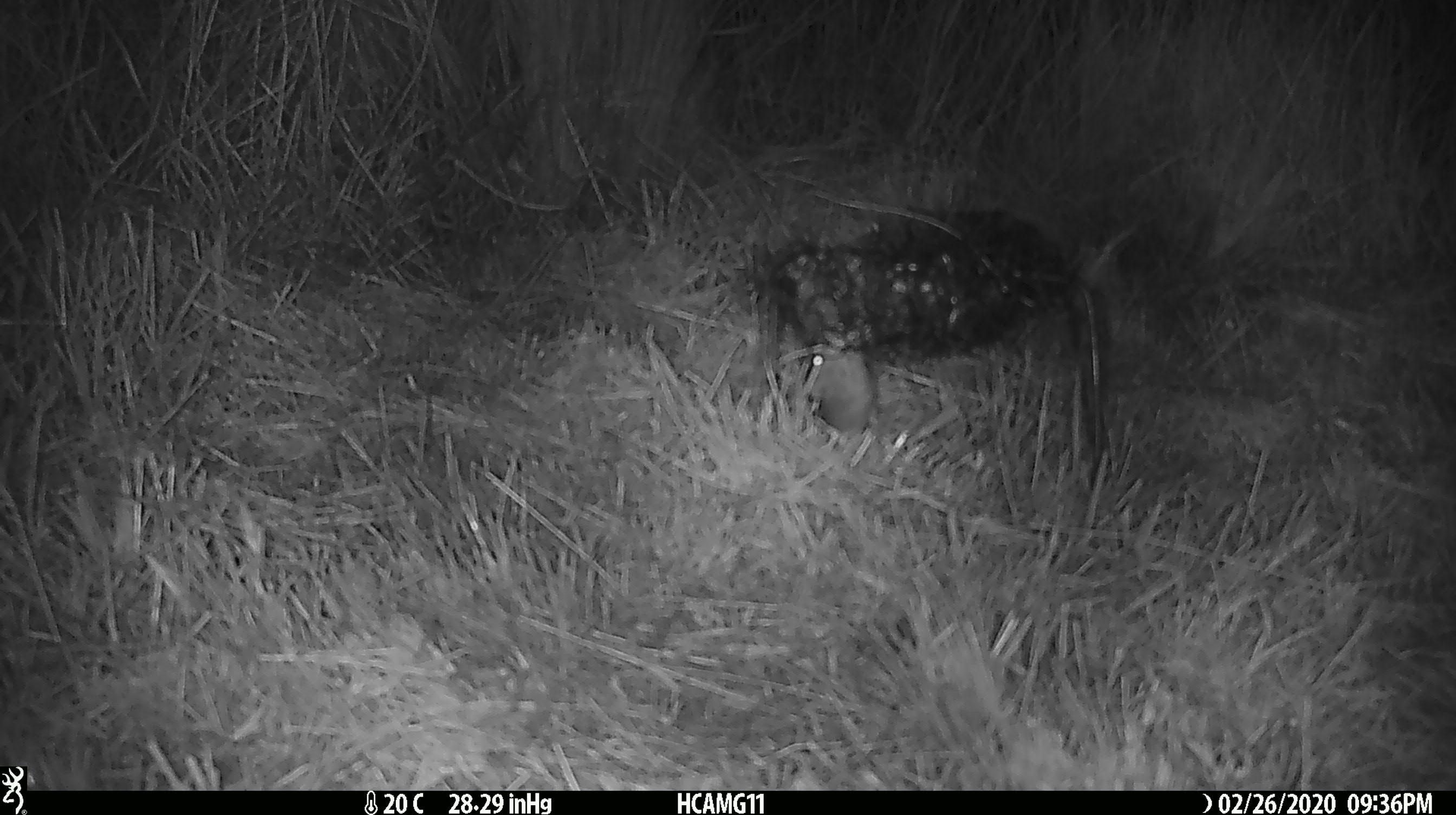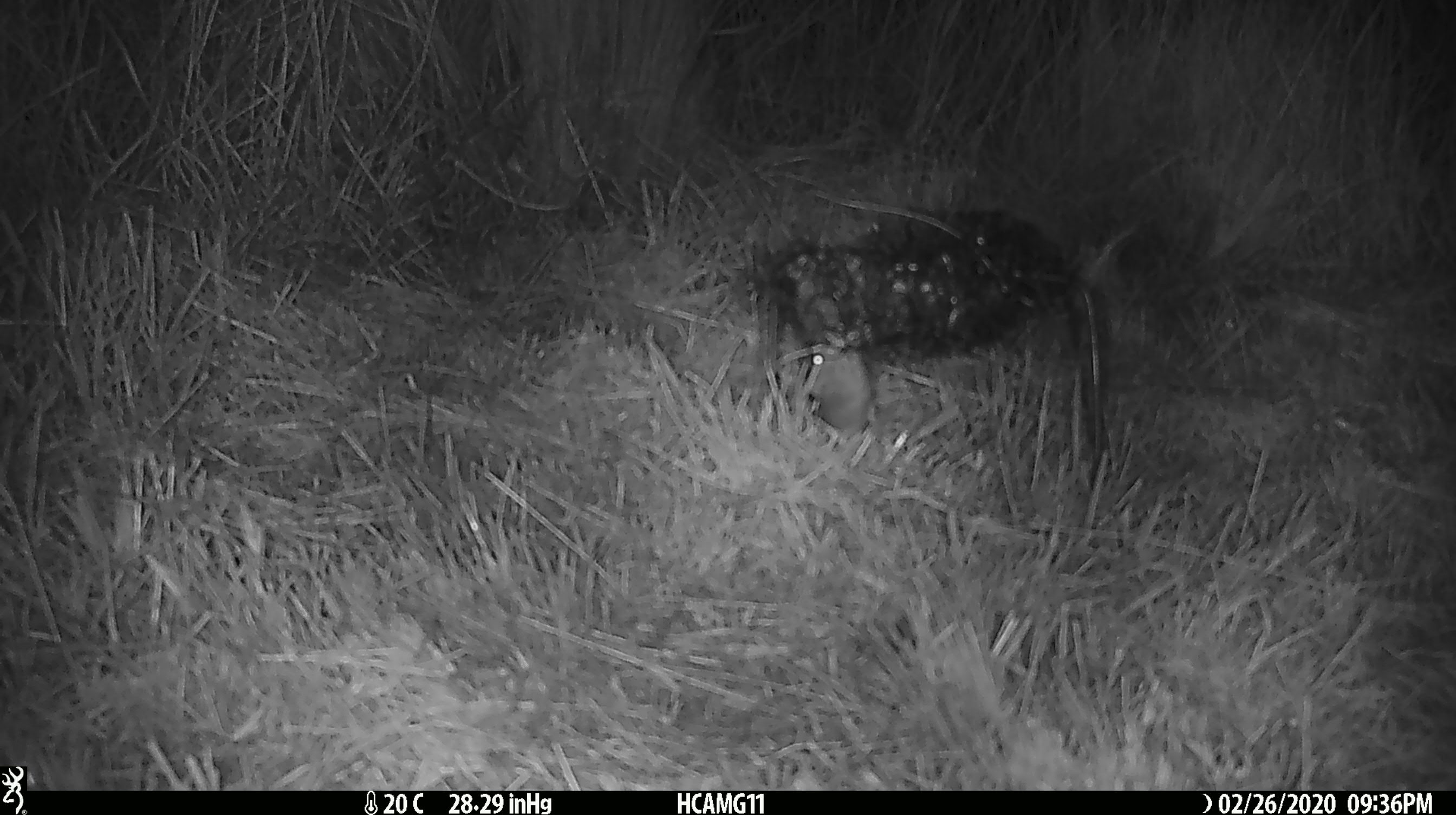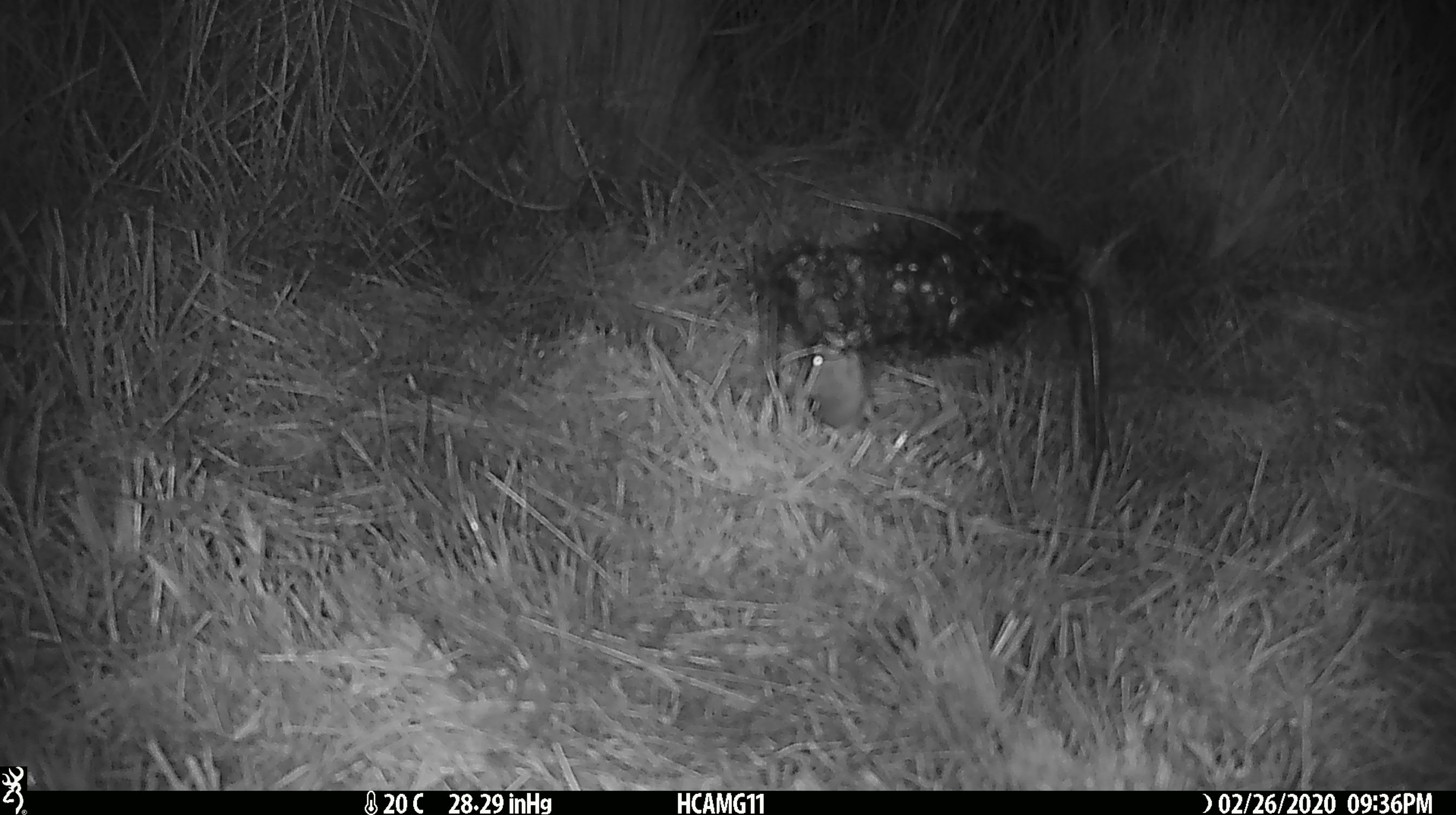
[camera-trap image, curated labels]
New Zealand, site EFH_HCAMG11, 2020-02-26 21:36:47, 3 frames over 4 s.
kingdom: Animalia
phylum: Chordata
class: Mammalia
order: Rodentia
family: Muridae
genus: Mus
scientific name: Mus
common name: mouse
Mouse (Mus).